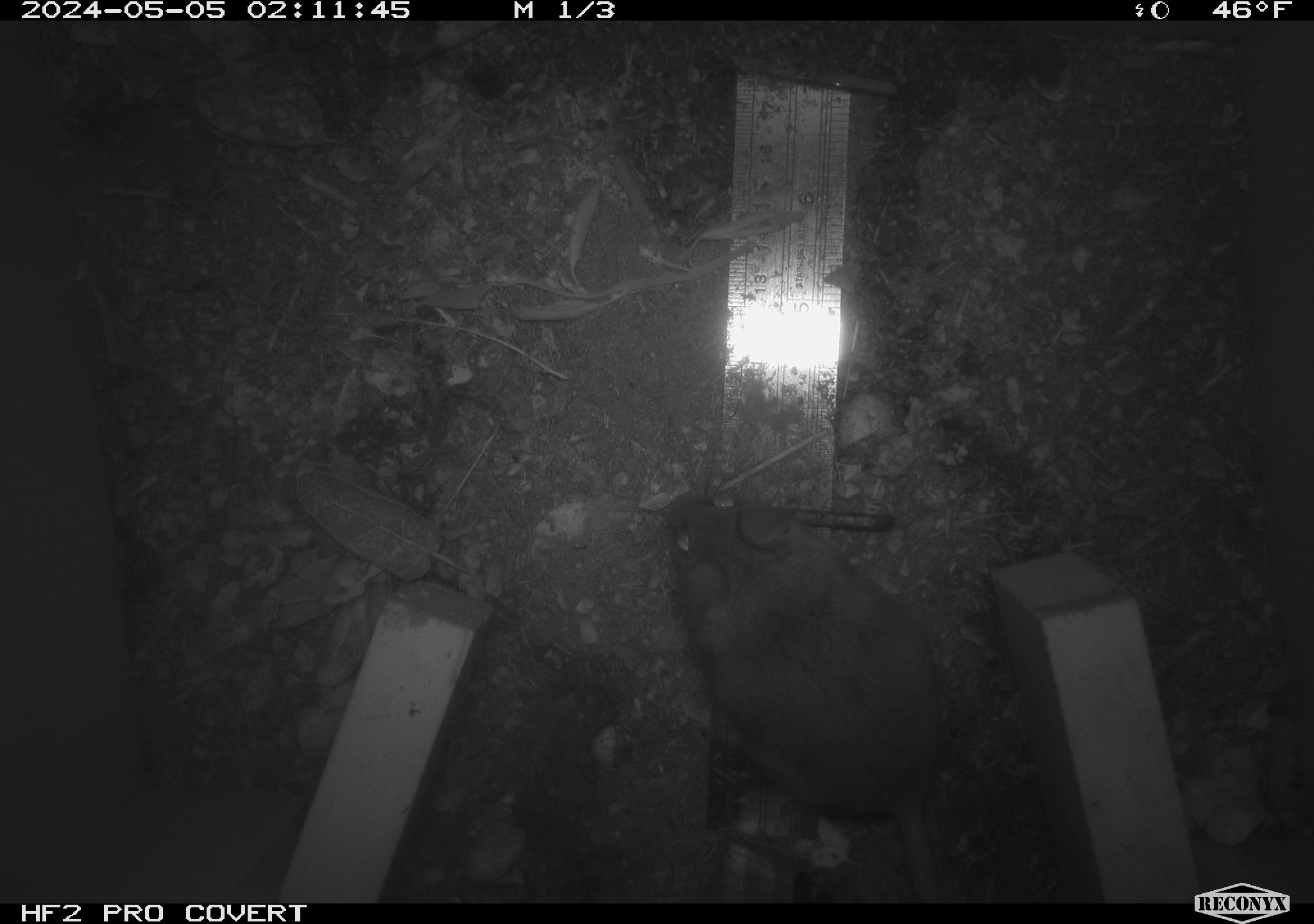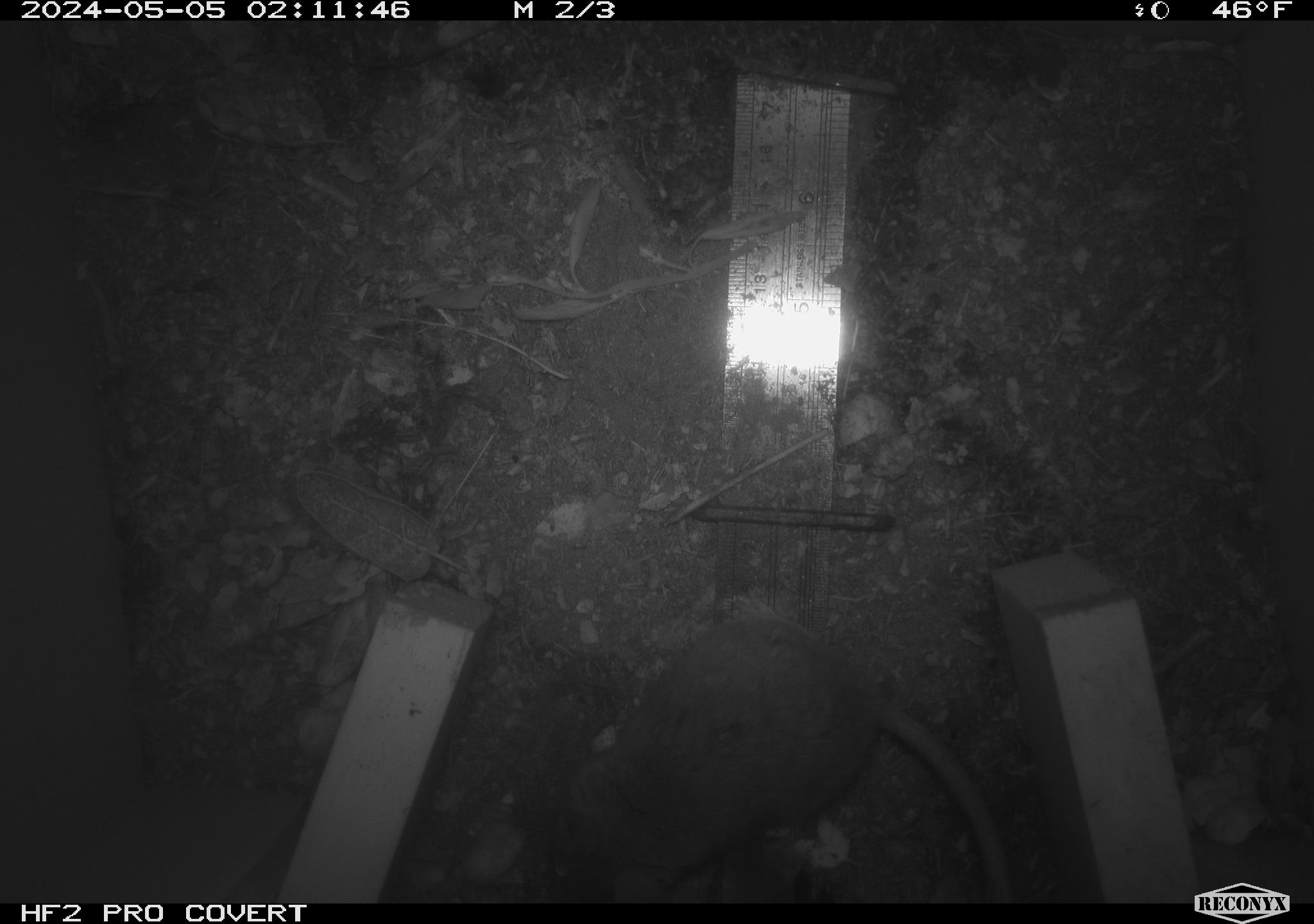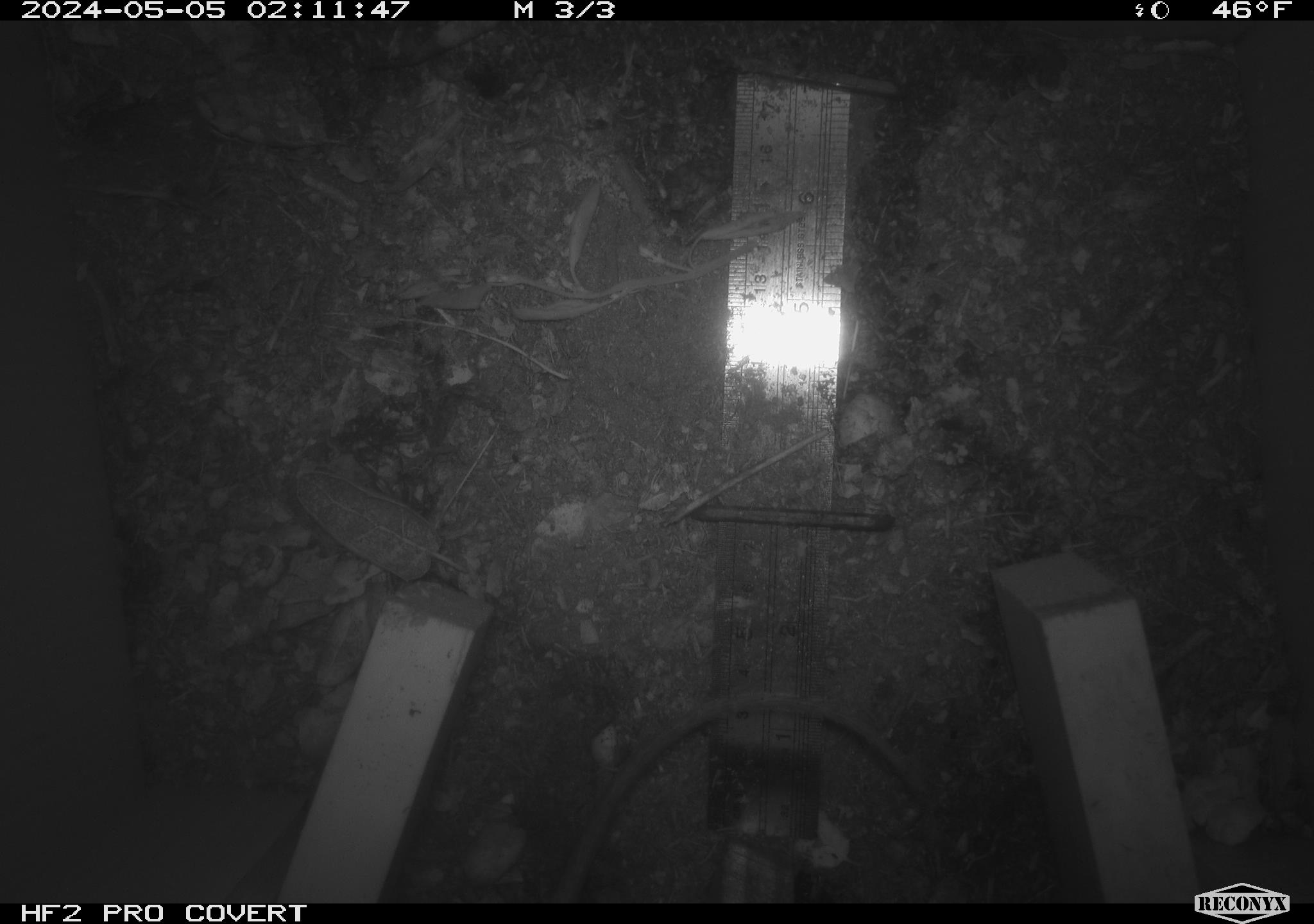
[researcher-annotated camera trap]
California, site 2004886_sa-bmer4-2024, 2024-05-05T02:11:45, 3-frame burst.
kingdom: Animalia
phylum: Chordata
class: Mammalia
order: Rodentia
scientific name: Rodentia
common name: mouse species